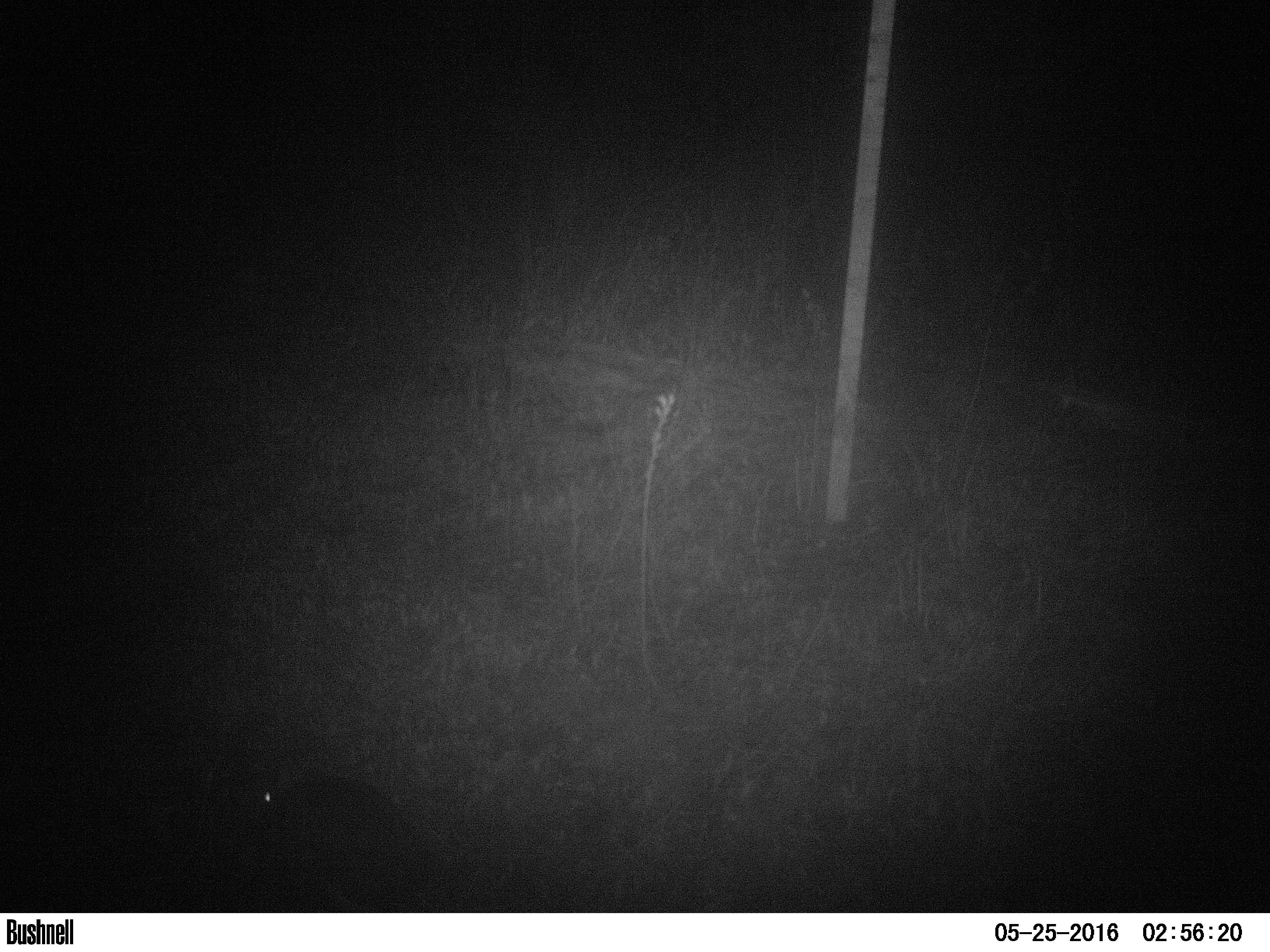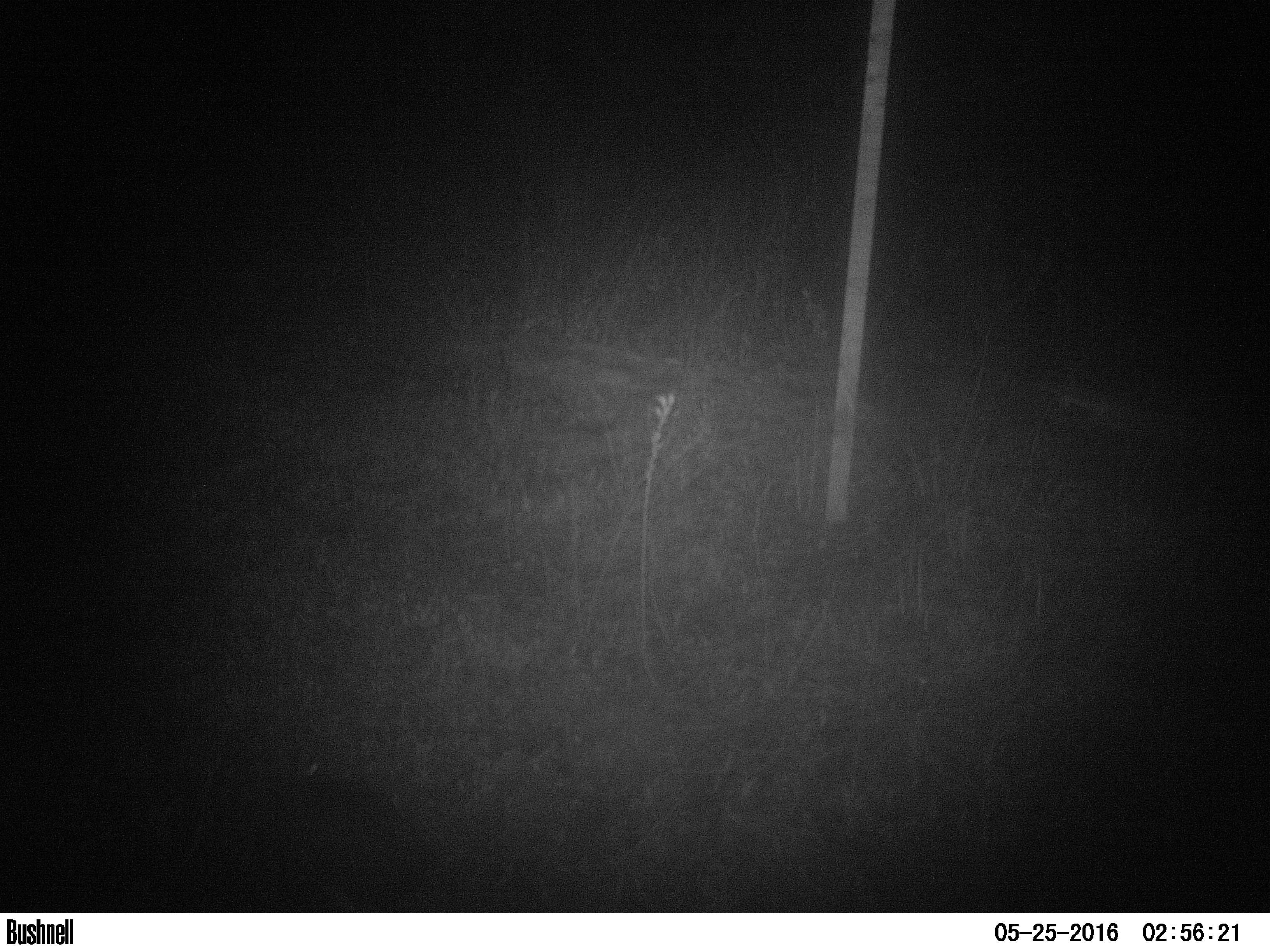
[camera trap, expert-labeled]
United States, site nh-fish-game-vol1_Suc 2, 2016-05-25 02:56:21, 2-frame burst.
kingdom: Animalia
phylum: Chordata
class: Mammalia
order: Lagomorpha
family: Leporidae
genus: Lepus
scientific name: Lepus americanus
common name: snowshoe hare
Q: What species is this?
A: Snowshoe hare (Lepus americanus).